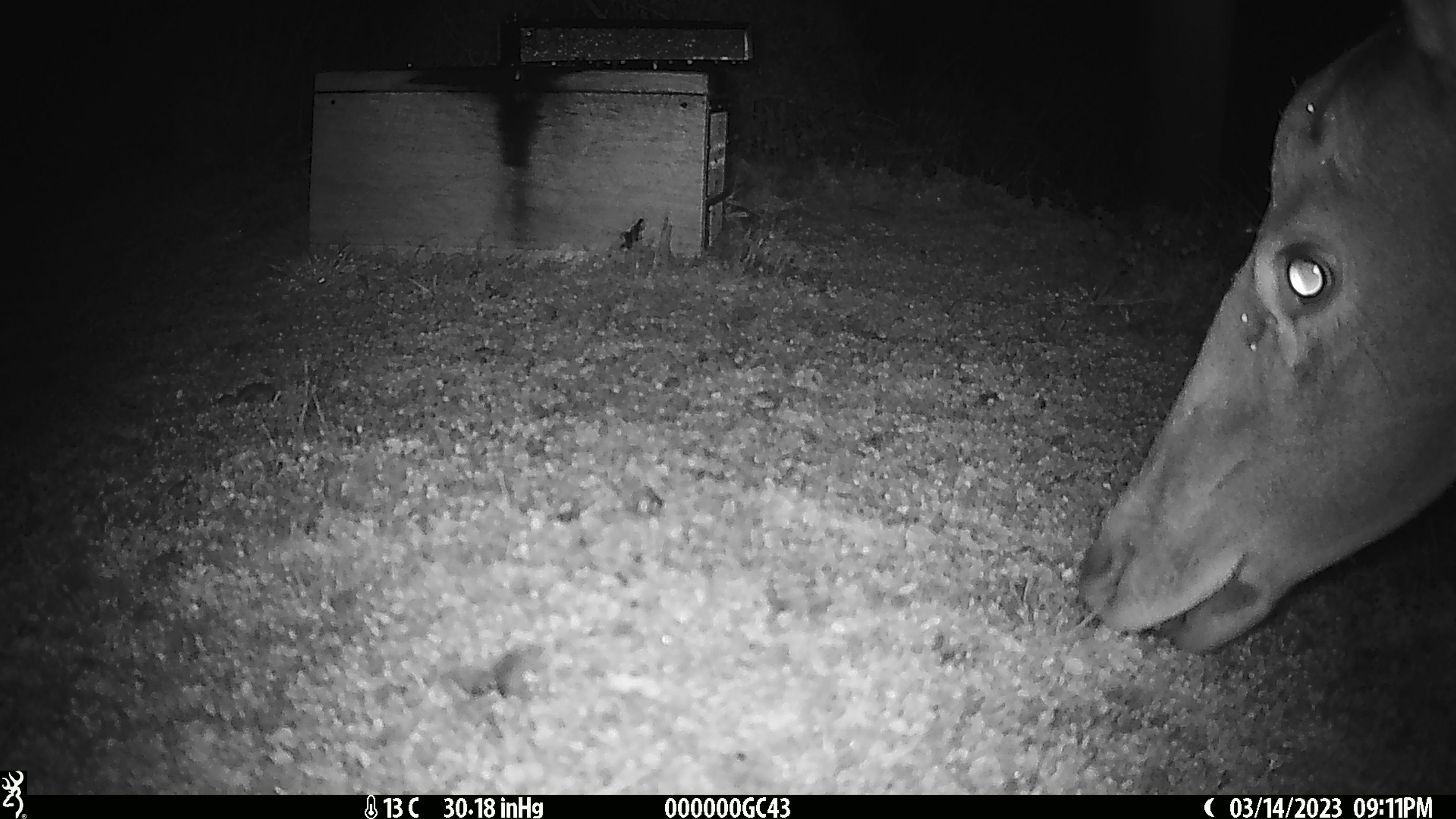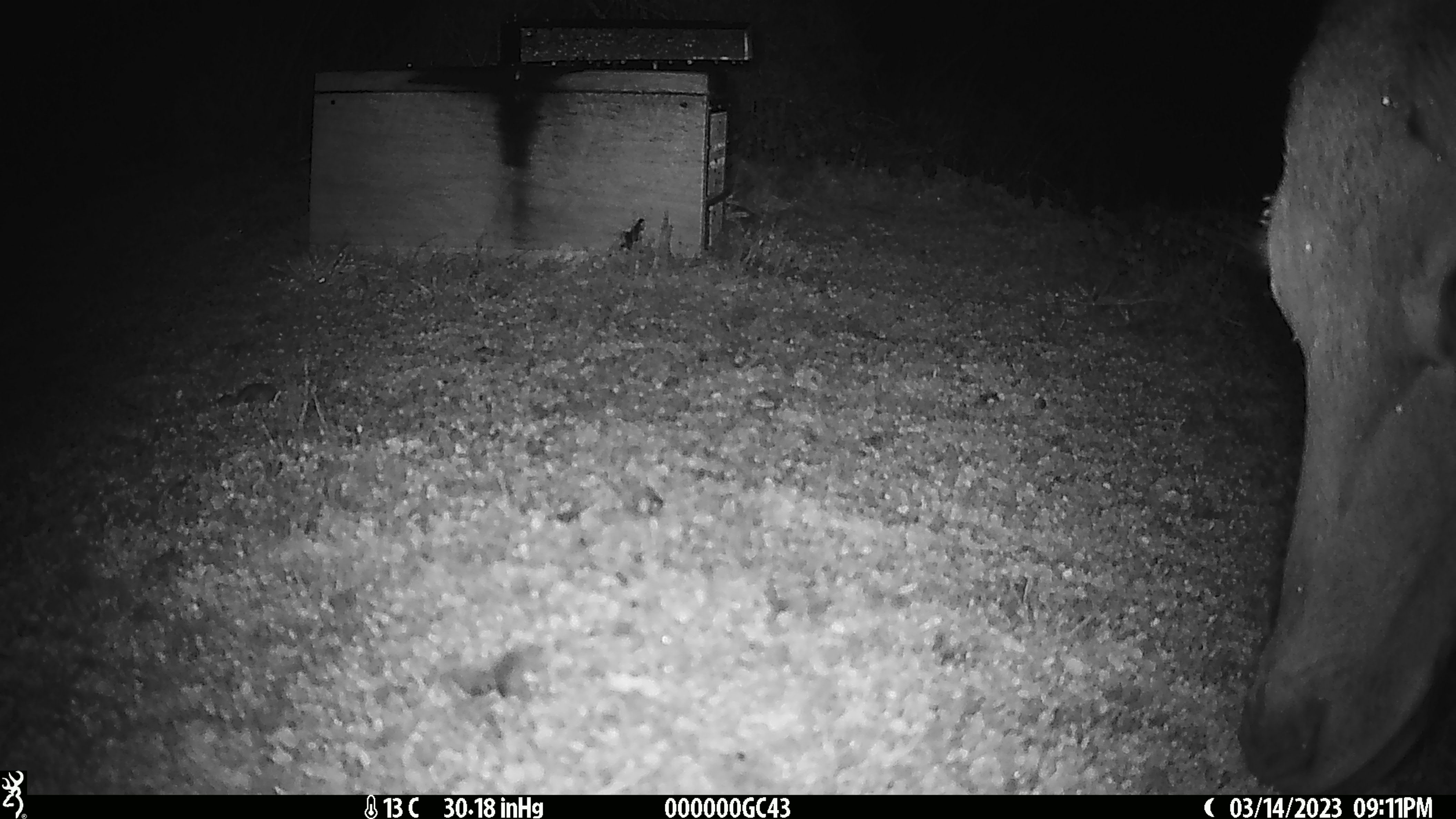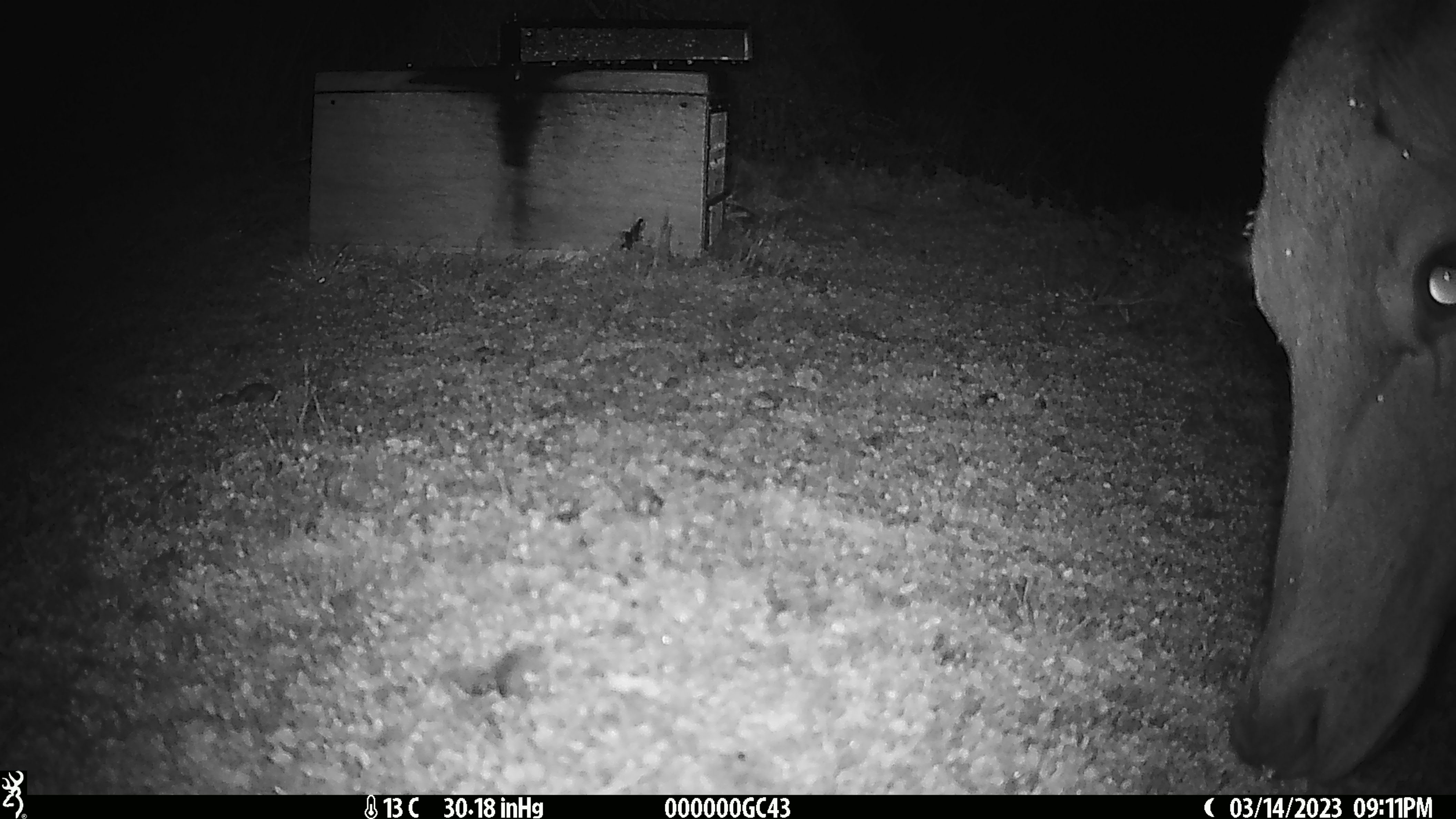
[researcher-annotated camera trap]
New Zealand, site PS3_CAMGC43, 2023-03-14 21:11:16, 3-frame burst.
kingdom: Animalia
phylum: Chordata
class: Mammalia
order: Artiodactyla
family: Cervidae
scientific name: Cervidae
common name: deer